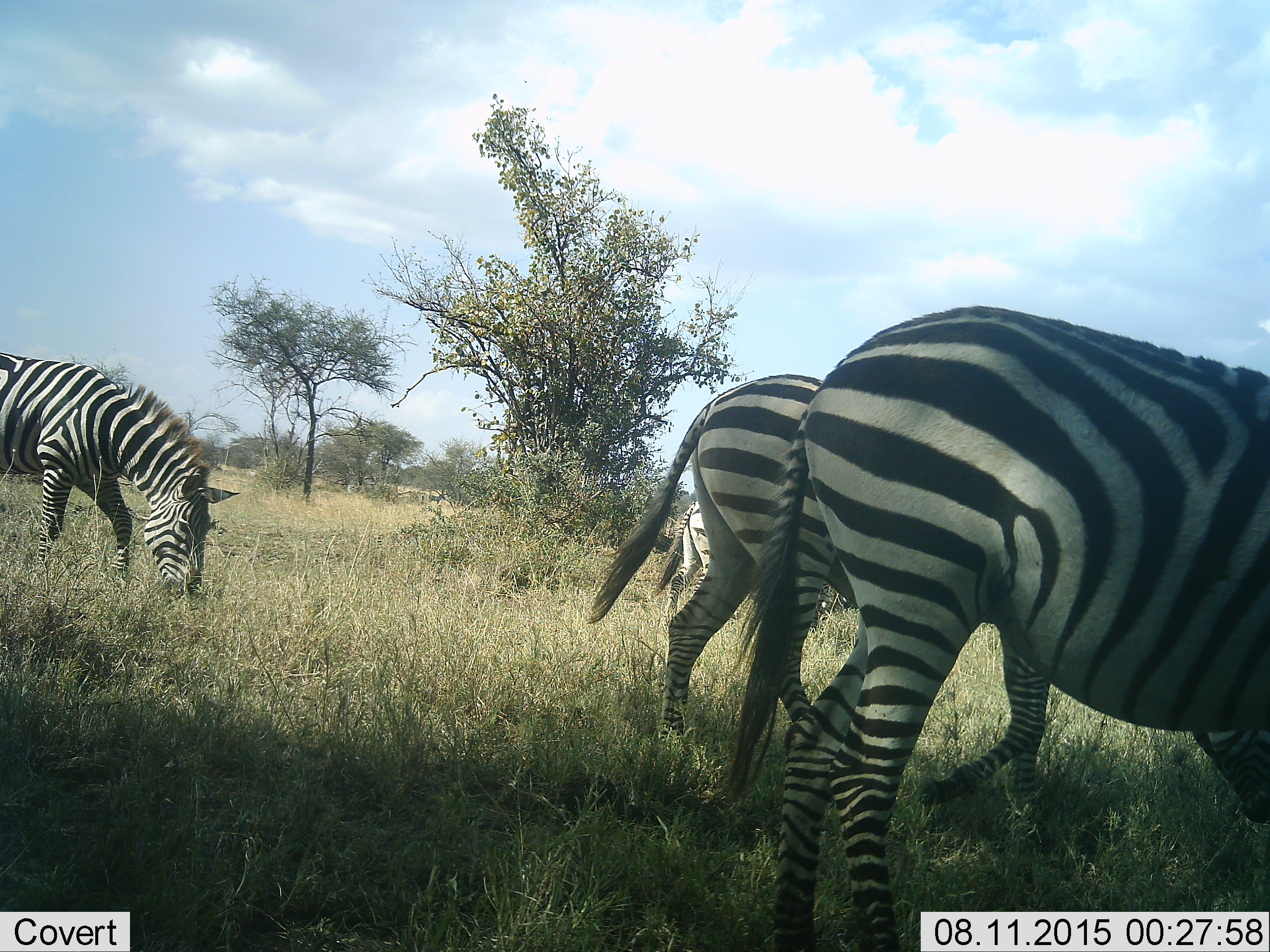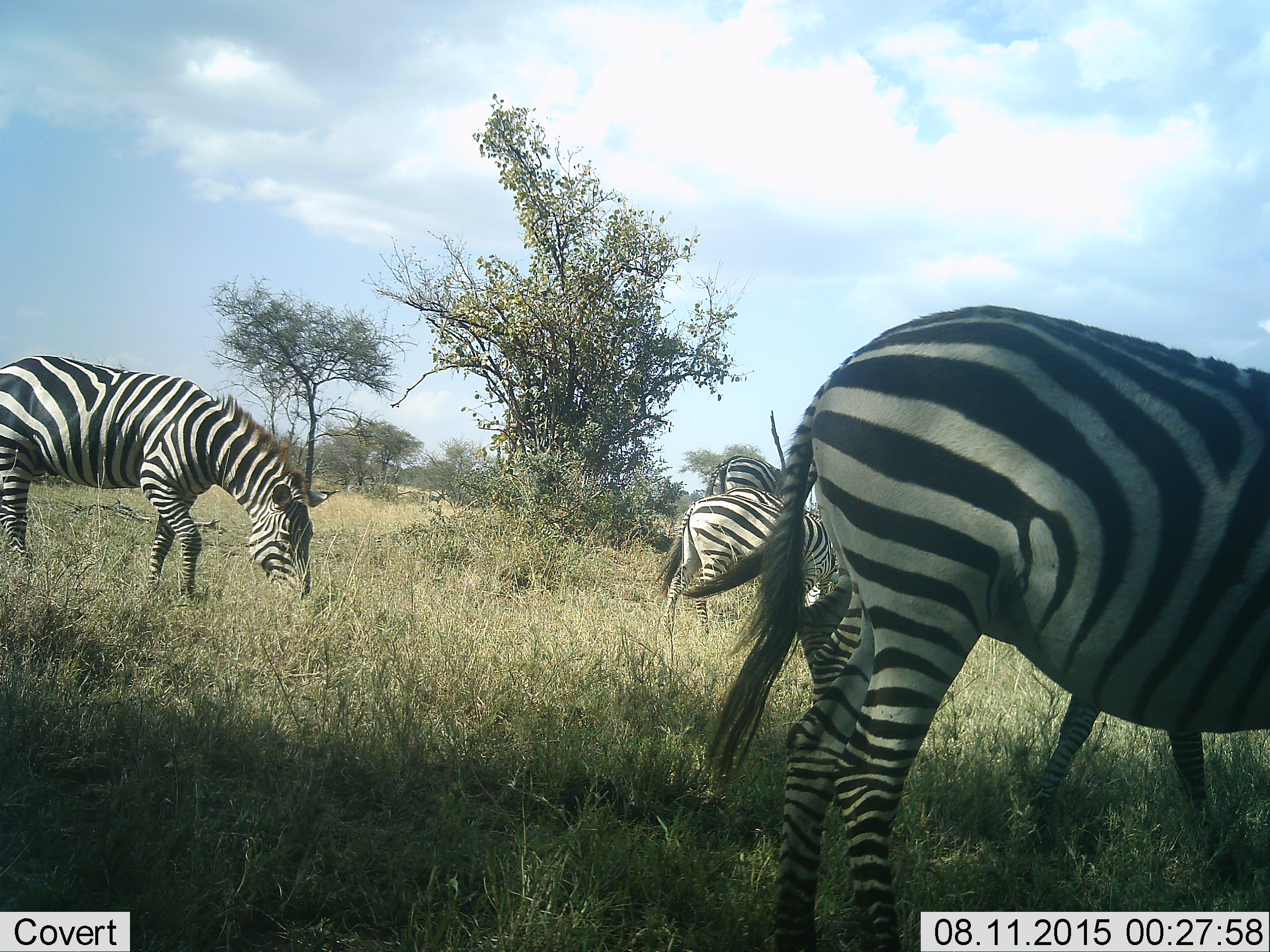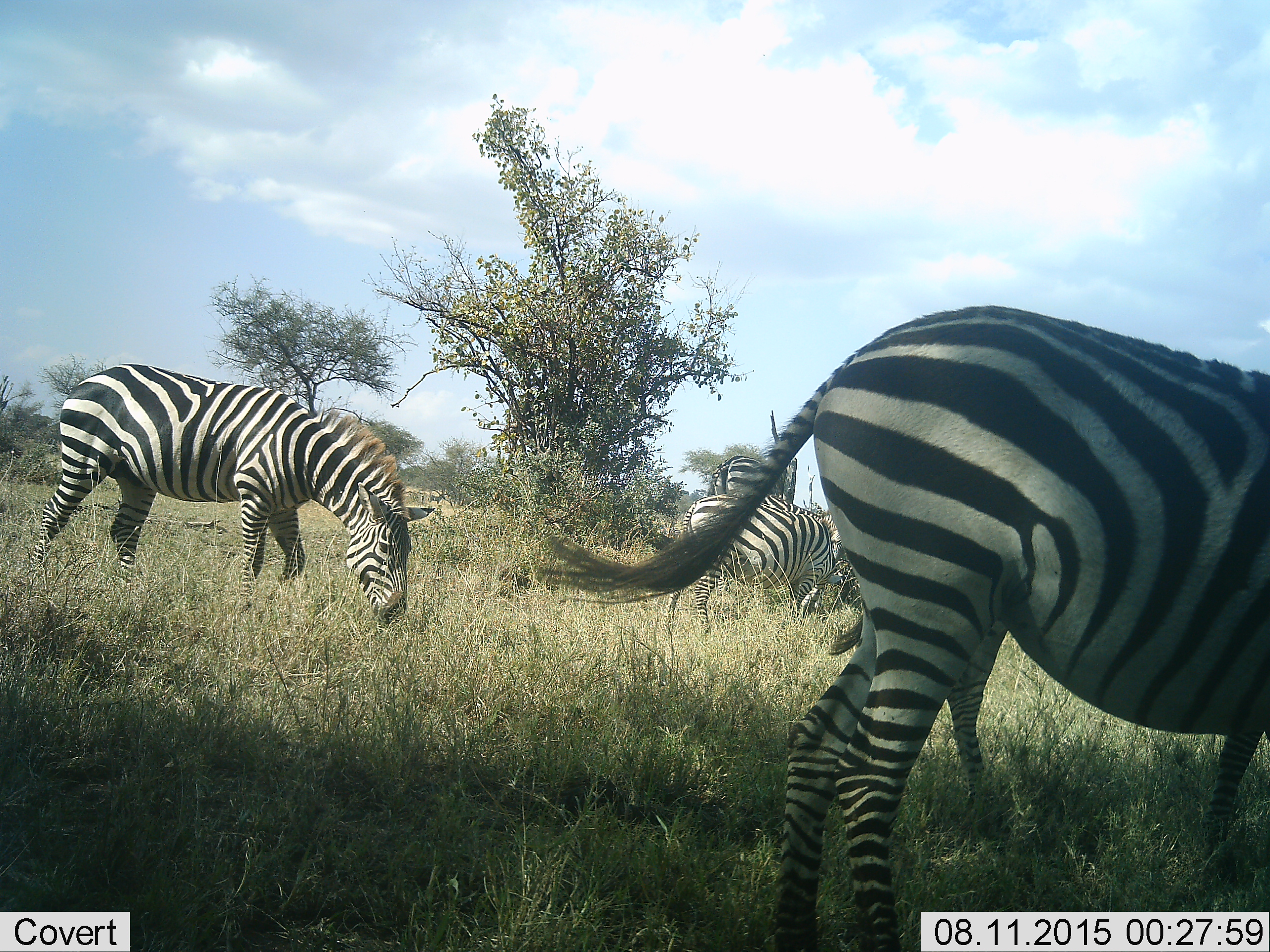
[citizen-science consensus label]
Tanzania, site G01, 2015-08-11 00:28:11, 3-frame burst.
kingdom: Animalia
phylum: Chordata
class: Mammalia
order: Perissodactyla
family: Equidae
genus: Equus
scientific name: Equus quagga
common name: plains zebra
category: zebra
Zebra (plains zebra) (Equus quagga), count 5. Behavior (volunteer vote fractions): standing 33%, resting 0%, moving 50%, interacting 6%. Young present (vote fraction): 6%. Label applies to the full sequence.